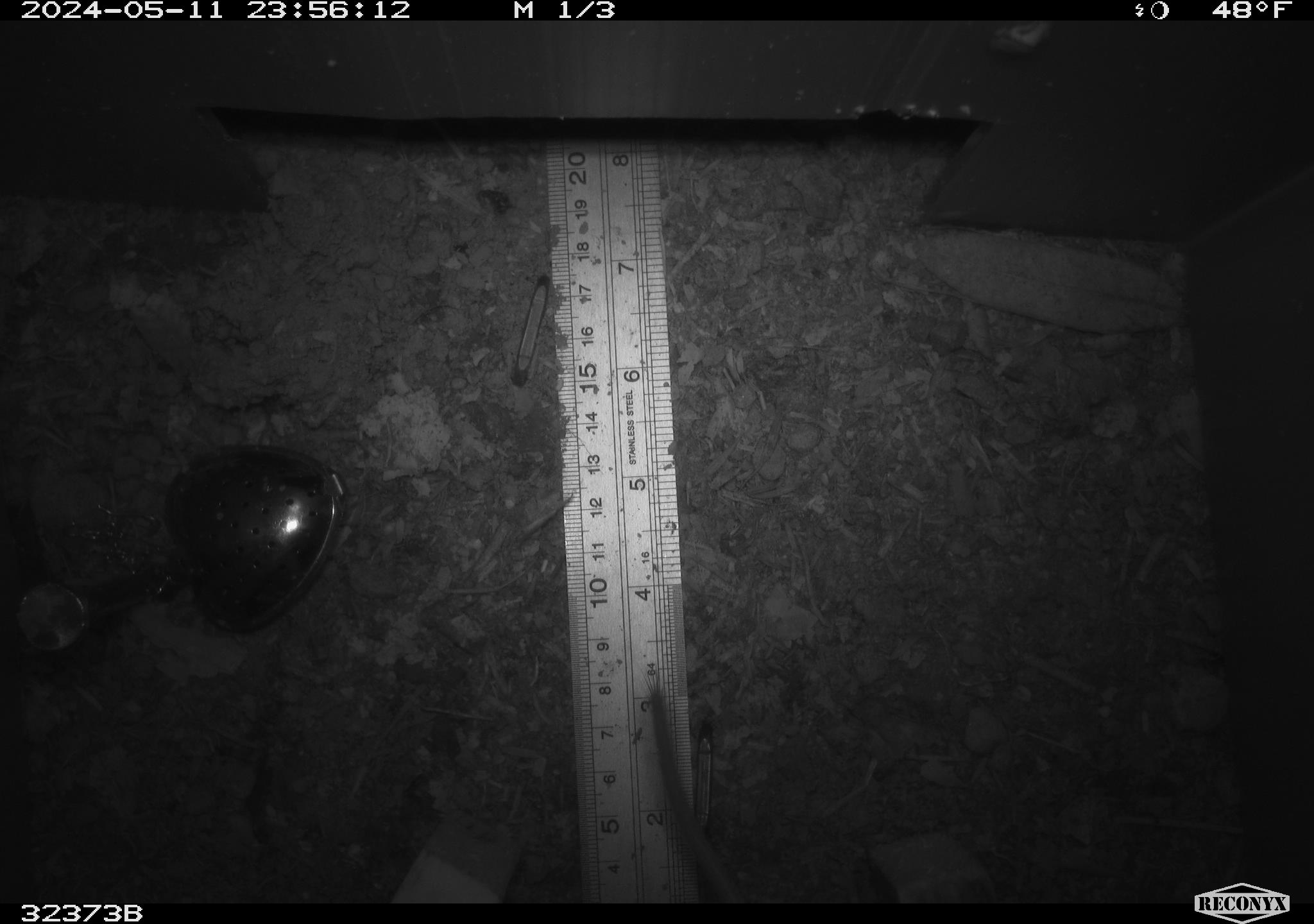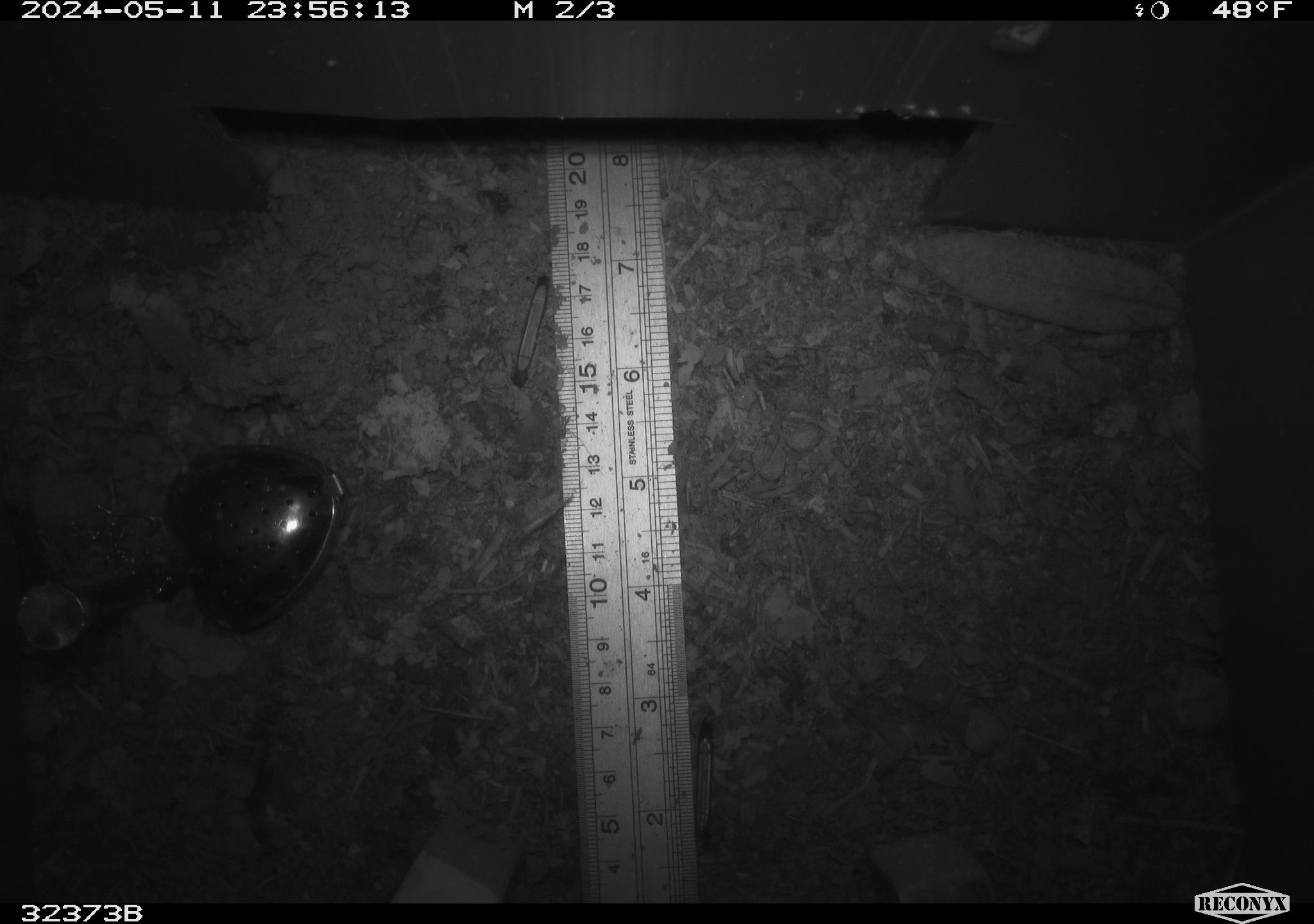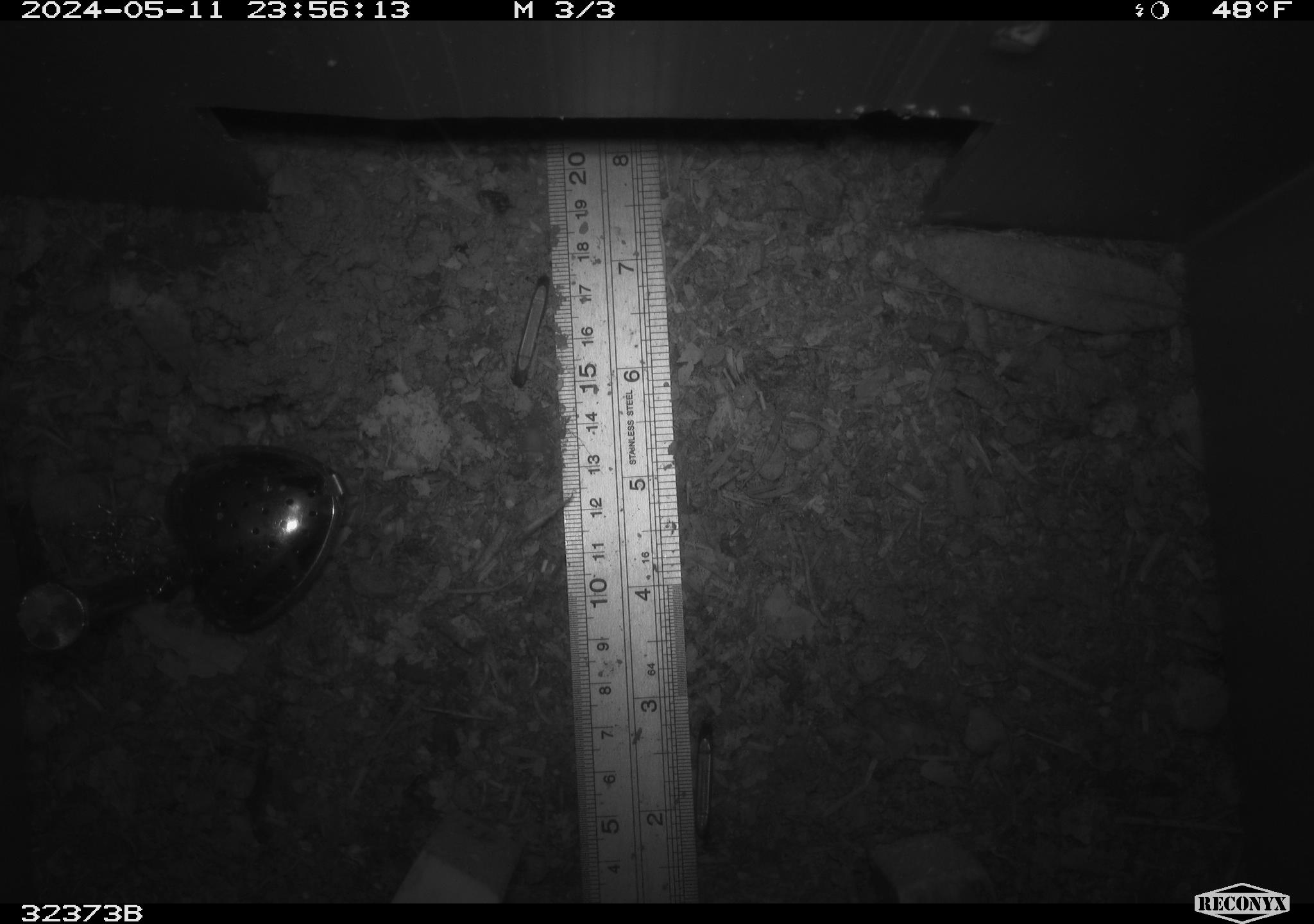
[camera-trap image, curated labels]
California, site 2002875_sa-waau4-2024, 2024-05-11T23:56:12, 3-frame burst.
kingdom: Animalia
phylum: Chordata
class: Mammalia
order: Rodentia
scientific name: Rodentia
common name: rodent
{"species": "rodent (Rodentia)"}